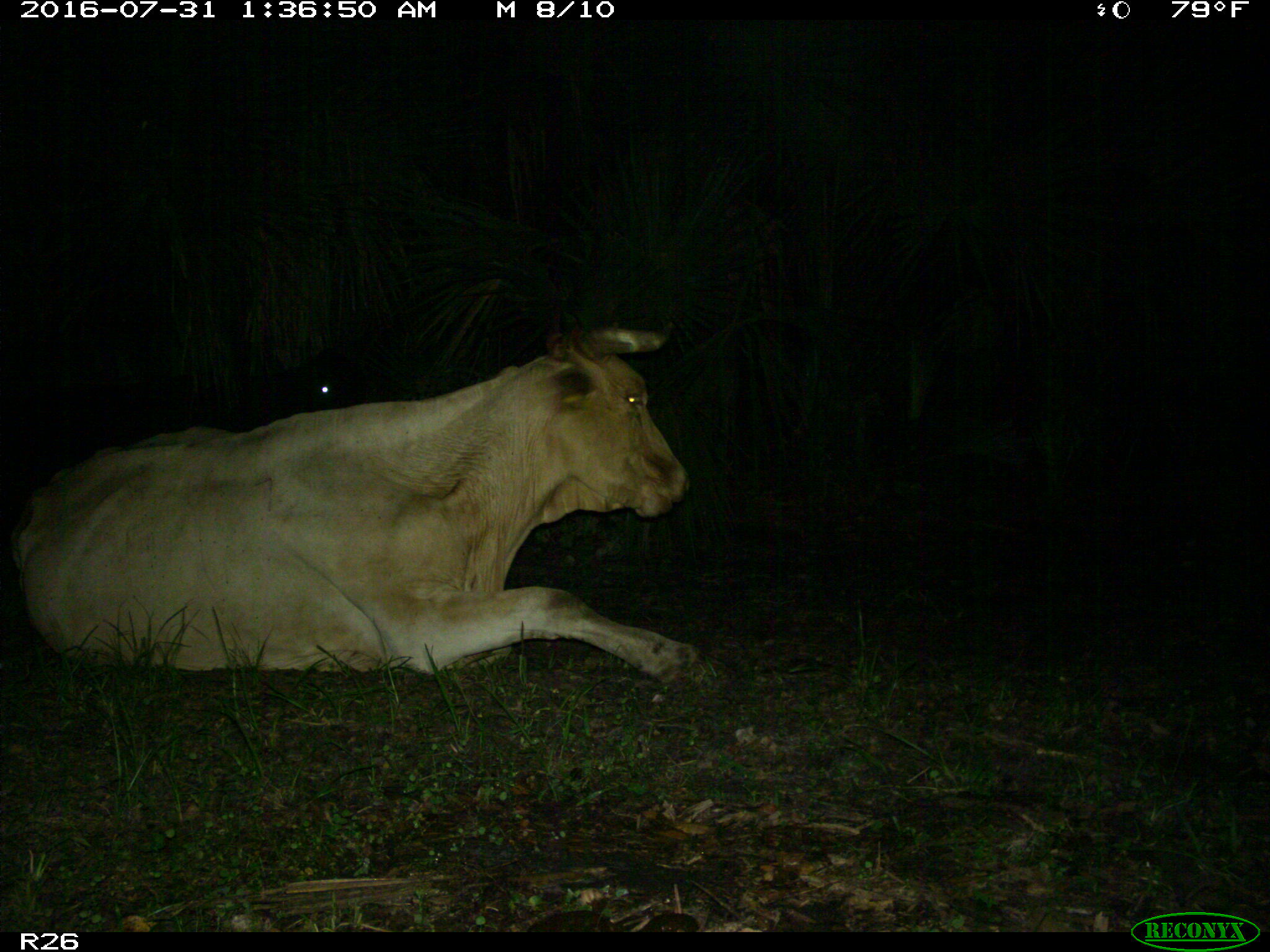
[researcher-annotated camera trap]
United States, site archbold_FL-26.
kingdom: Animalia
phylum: Chordata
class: Mammalia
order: Artiodactyla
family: Bovidae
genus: Bos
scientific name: Bos taurus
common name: domestic cow